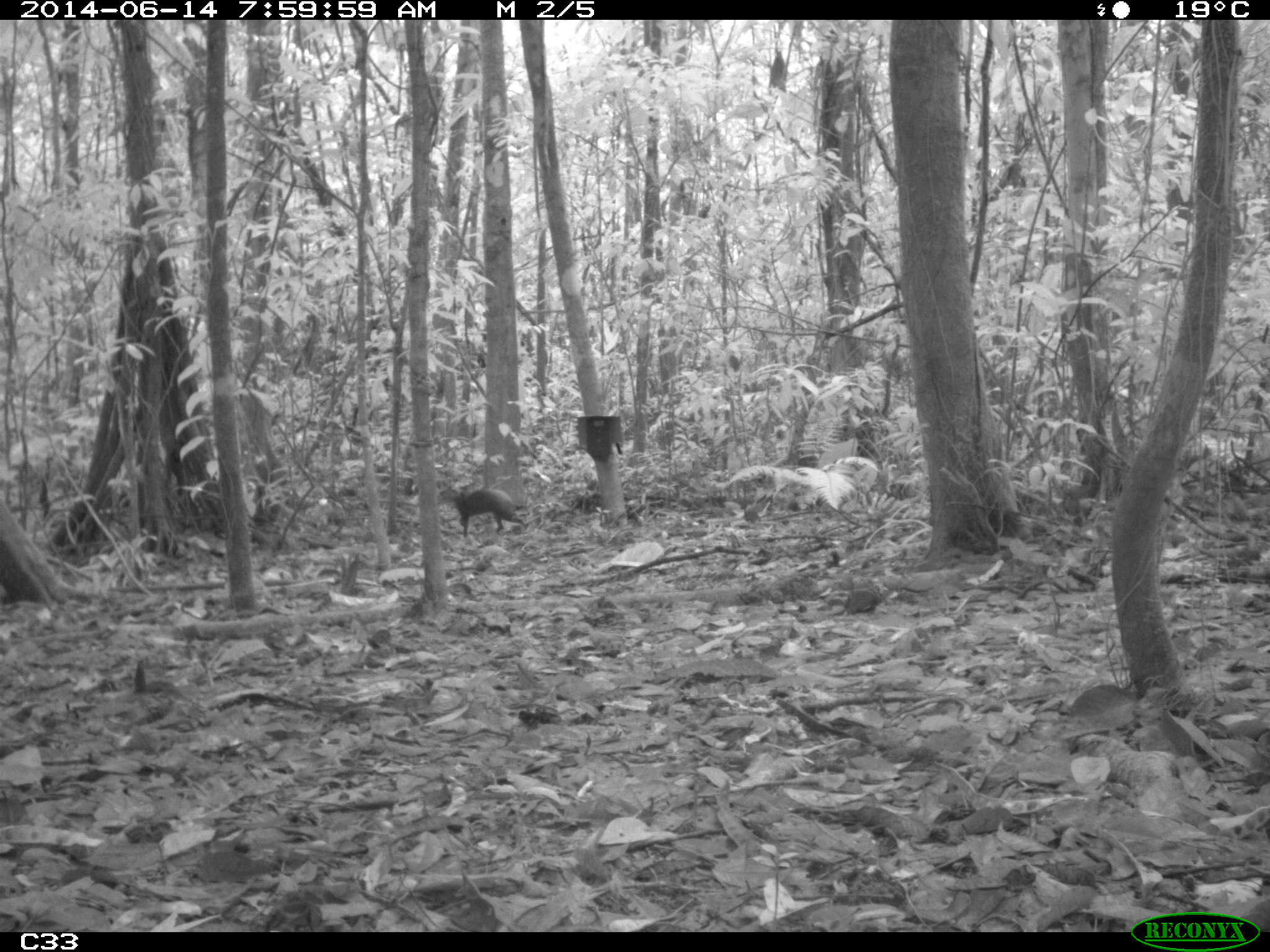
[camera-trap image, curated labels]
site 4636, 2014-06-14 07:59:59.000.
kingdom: Animalia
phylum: Chordata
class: Mammalia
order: Rodentia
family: Dasyproctidae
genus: Dasyprocta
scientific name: Dasyprocta leporina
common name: red-rumped agouti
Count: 1.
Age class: adult.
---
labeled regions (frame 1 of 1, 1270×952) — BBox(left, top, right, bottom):
dasyprocta leporina: BBox(451, 488, 528, 536)